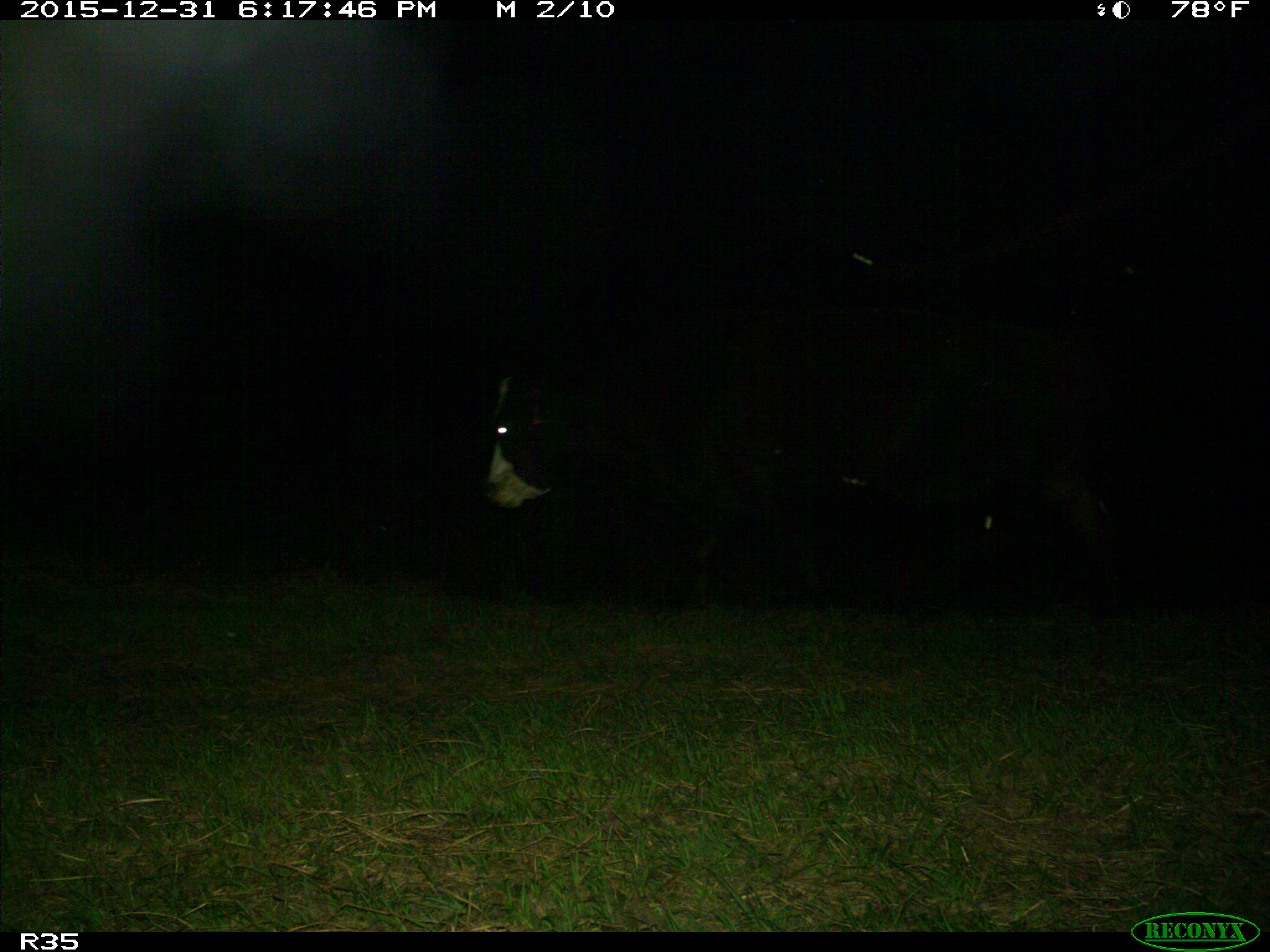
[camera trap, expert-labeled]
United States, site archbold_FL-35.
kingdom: Animalia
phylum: Chordata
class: Mammalia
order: Artiodactyla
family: Bovidae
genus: Bos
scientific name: Bos taurus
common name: domestic cow